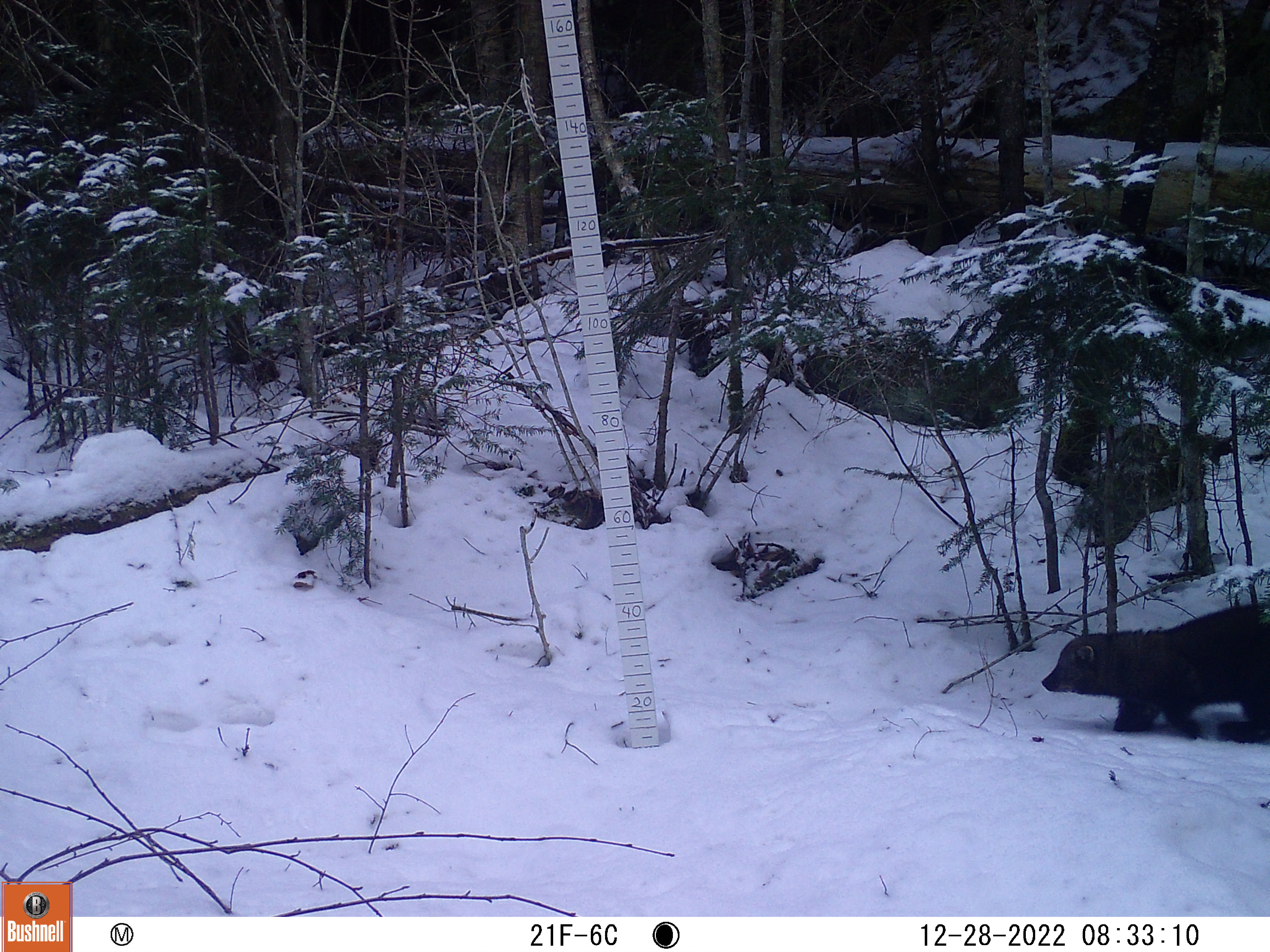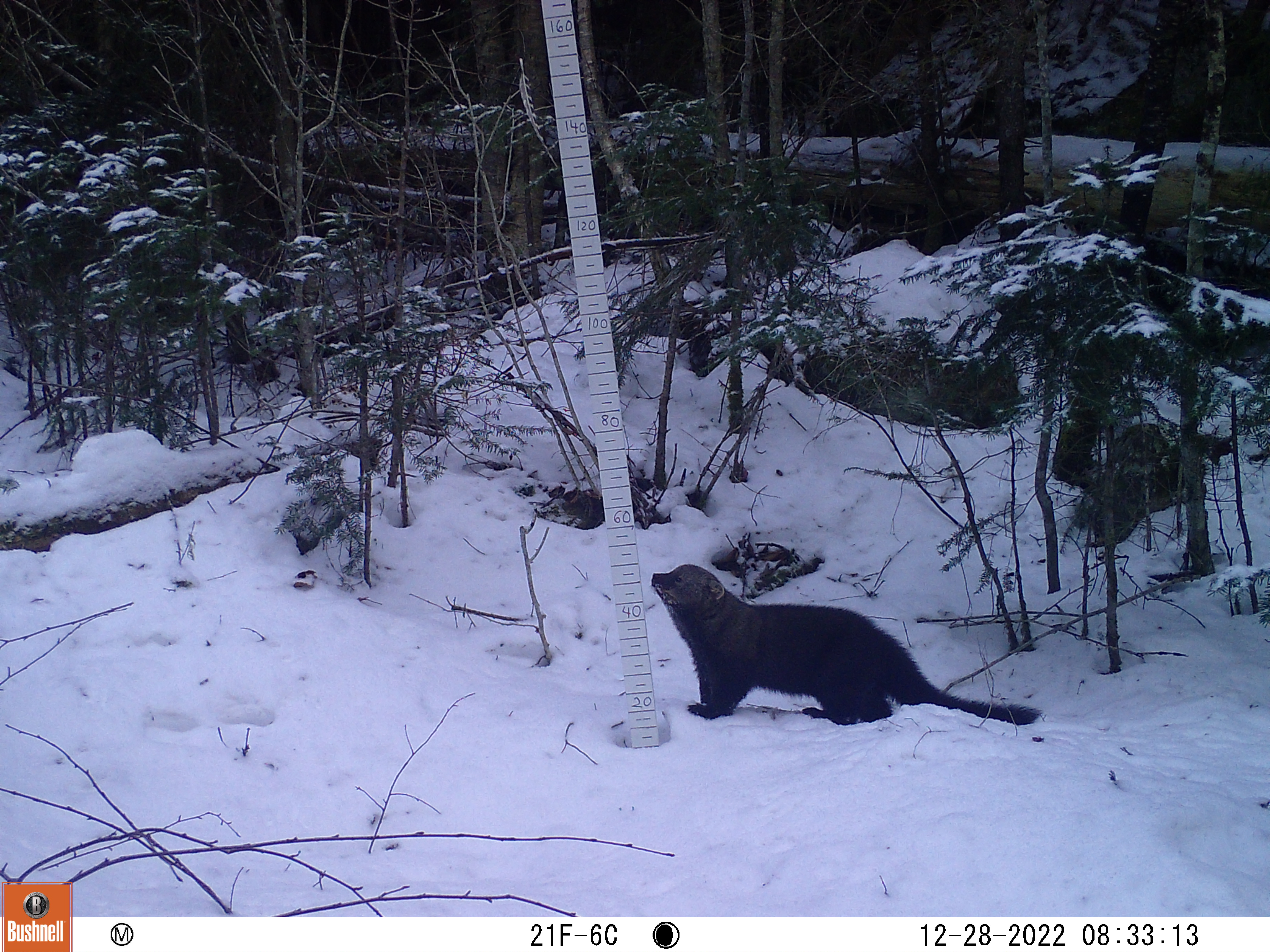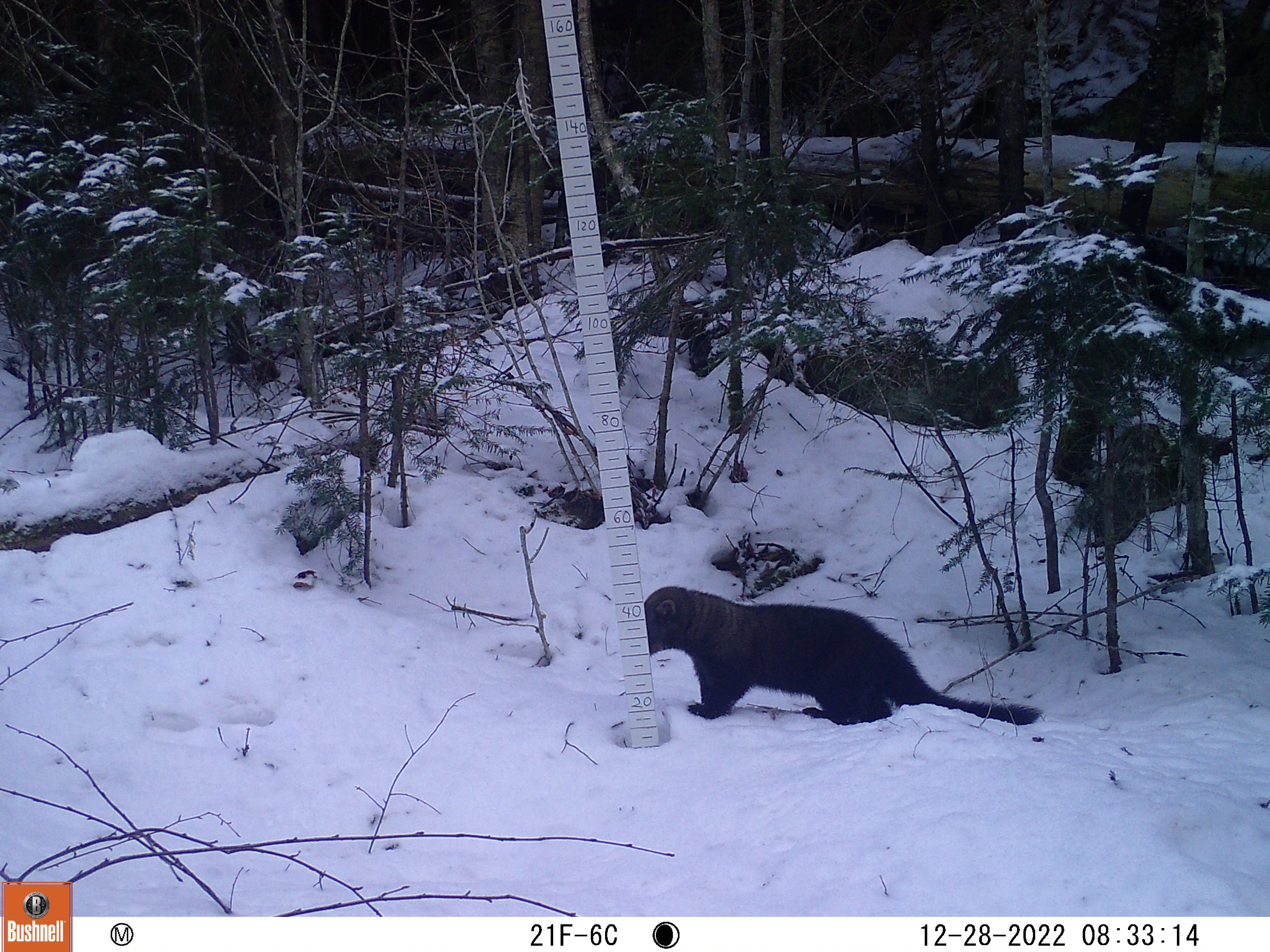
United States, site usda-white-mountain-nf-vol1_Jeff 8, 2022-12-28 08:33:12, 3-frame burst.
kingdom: Animalia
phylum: Chordata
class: Mammalia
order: Carnivora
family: Mustelidae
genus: Pekania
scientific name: Pekania pennanti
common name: fisher